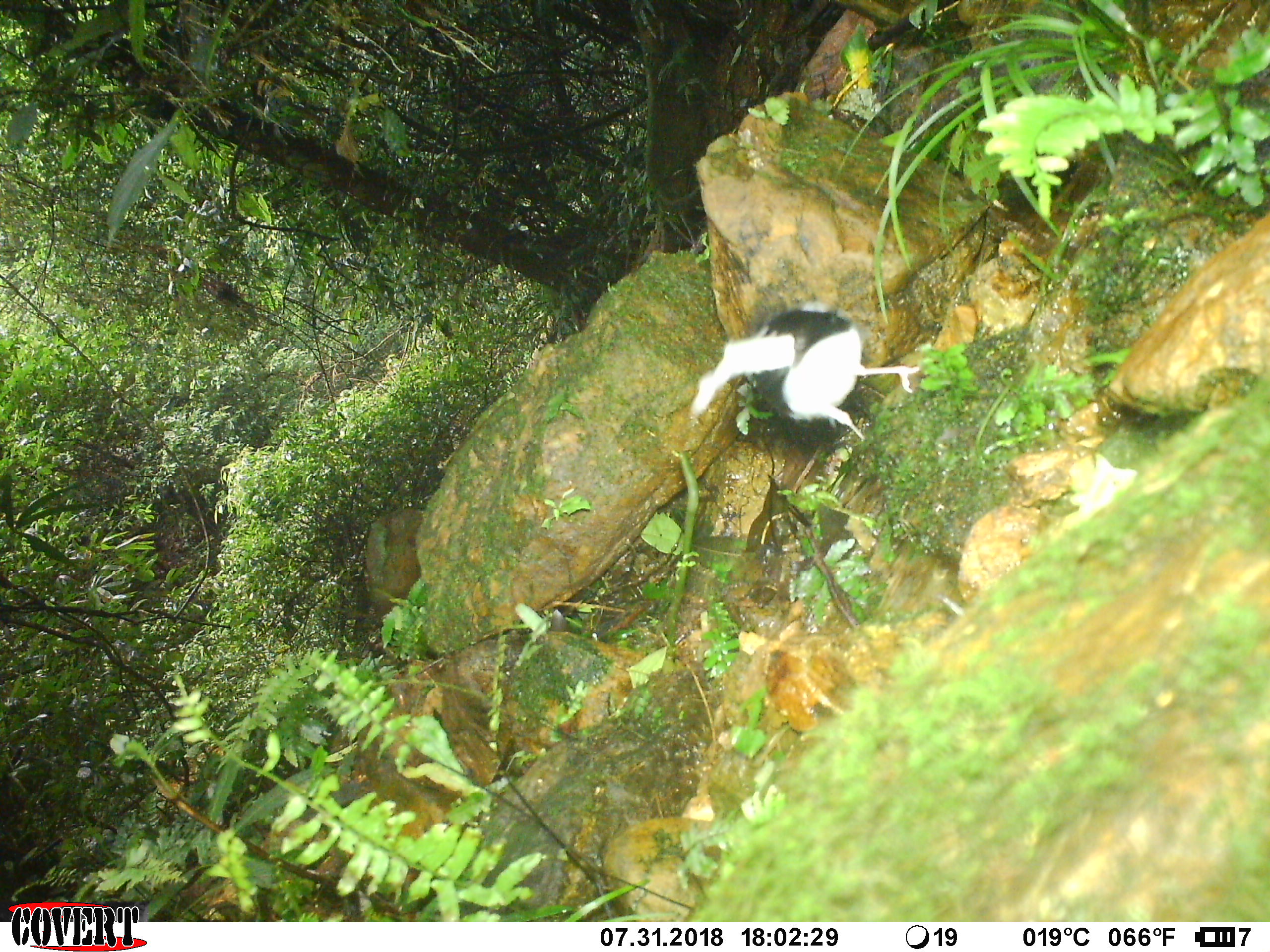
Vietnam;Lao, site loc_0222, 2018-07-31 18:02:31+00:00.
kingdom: Animalia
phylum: Chordata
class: Aves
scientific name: Aves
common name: bird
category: unidentified bird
Unidentified bird (bird) (Aves). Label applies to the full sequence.